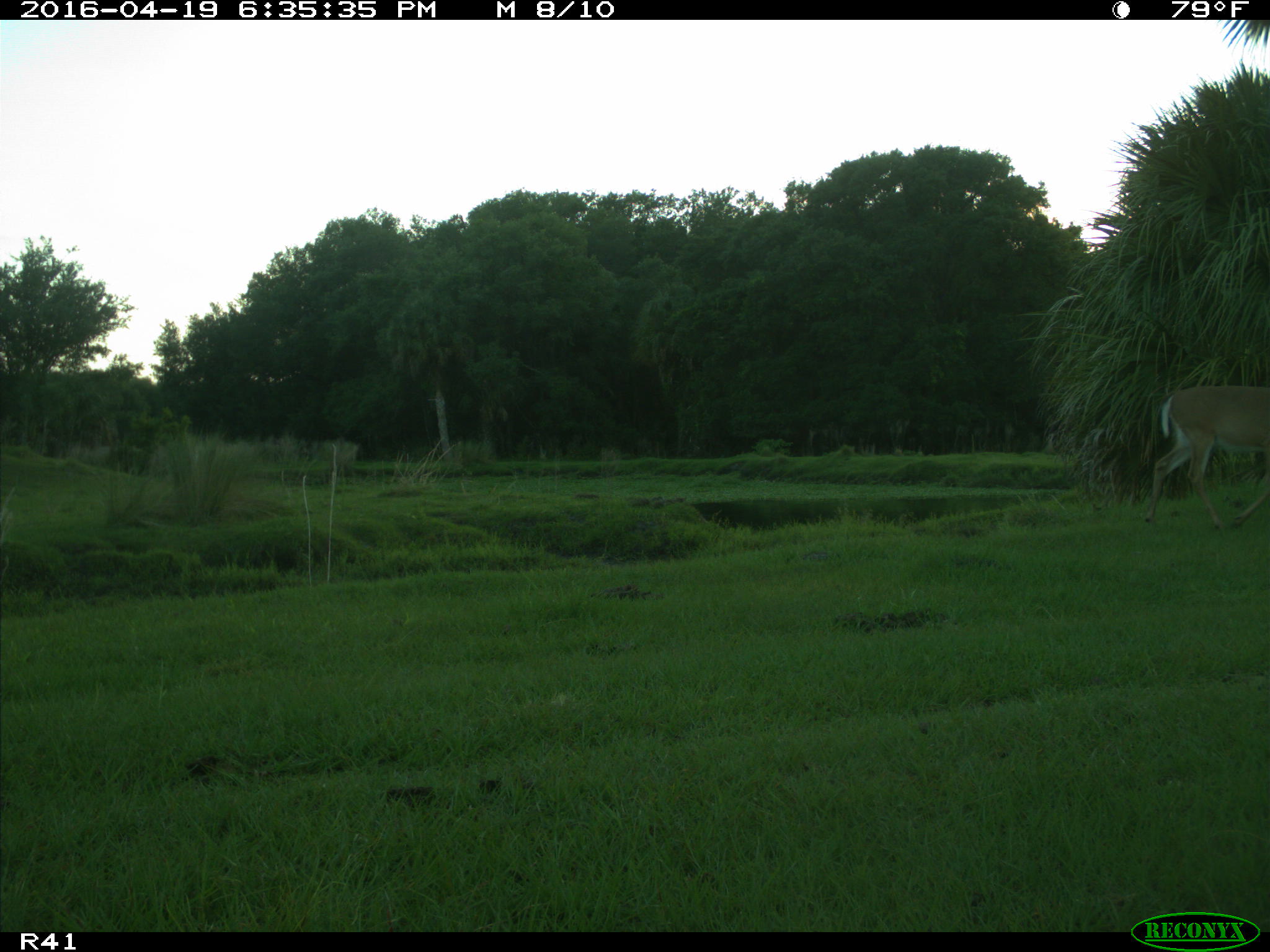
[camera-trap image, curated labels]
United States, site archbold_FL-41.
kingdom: Animalia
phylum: Chordata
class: Mammalia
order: Artiodactyla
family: Cervidae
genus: Odocoileus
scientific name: Odocoileus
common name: deer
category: unidentified deer